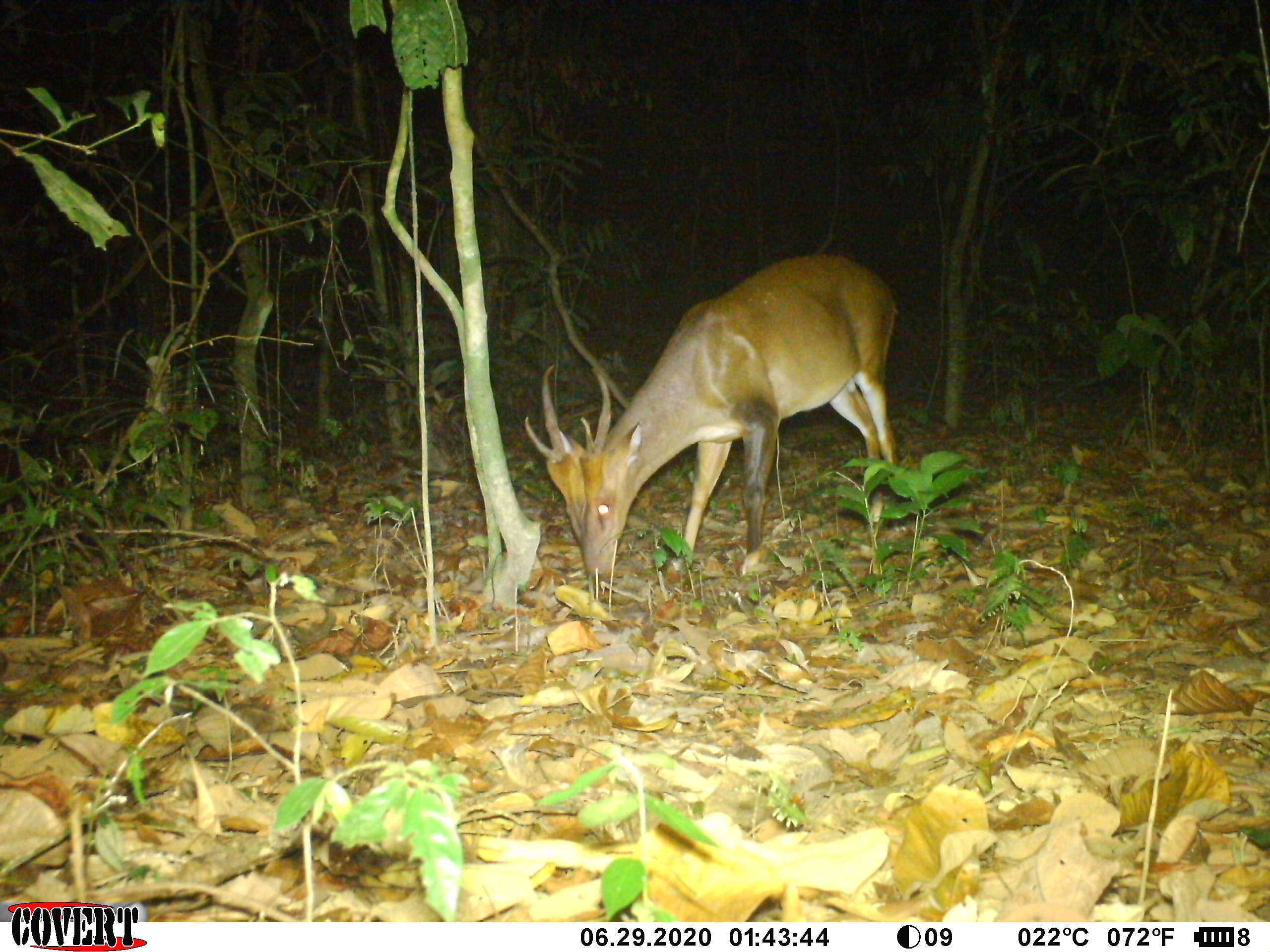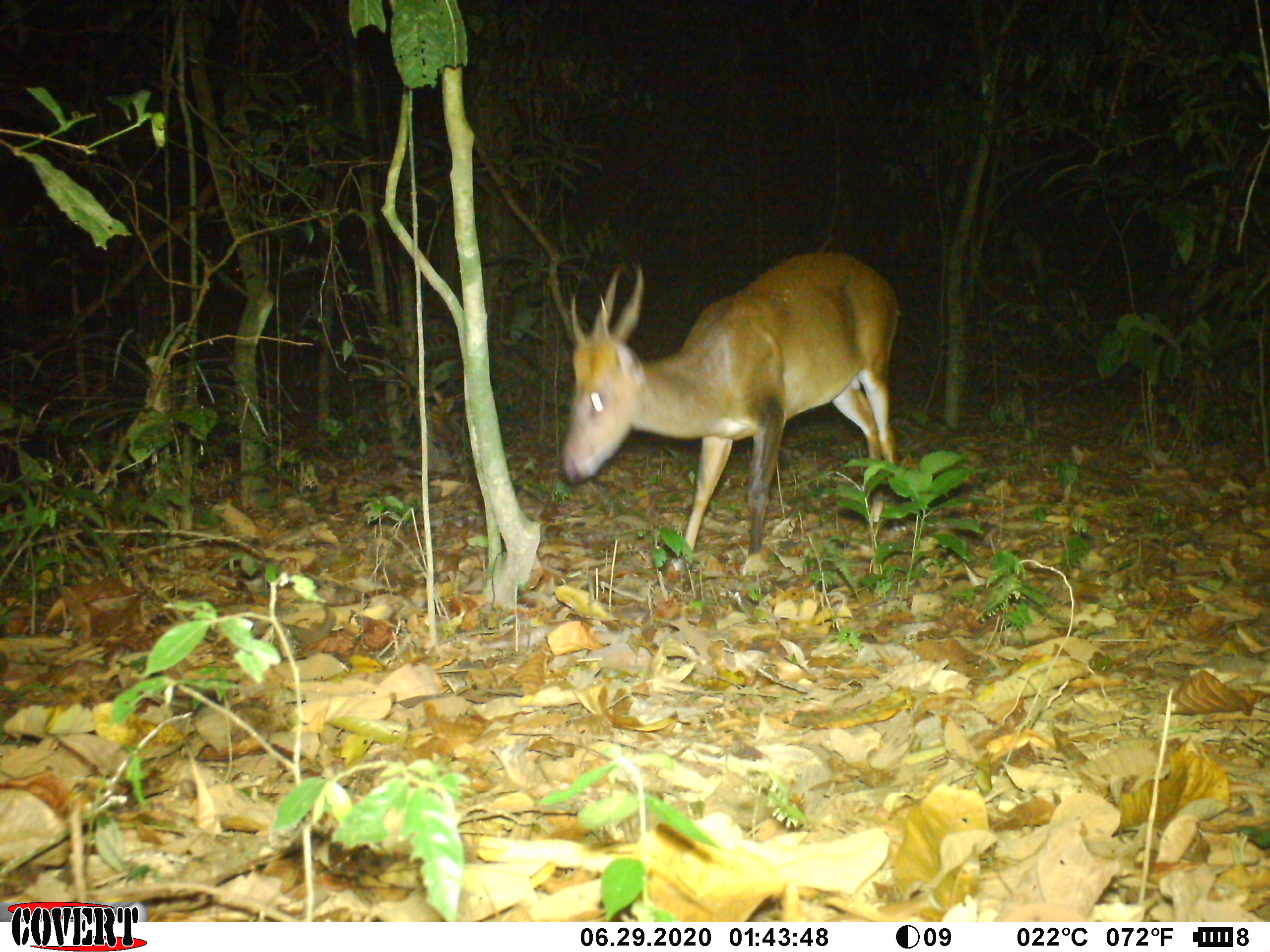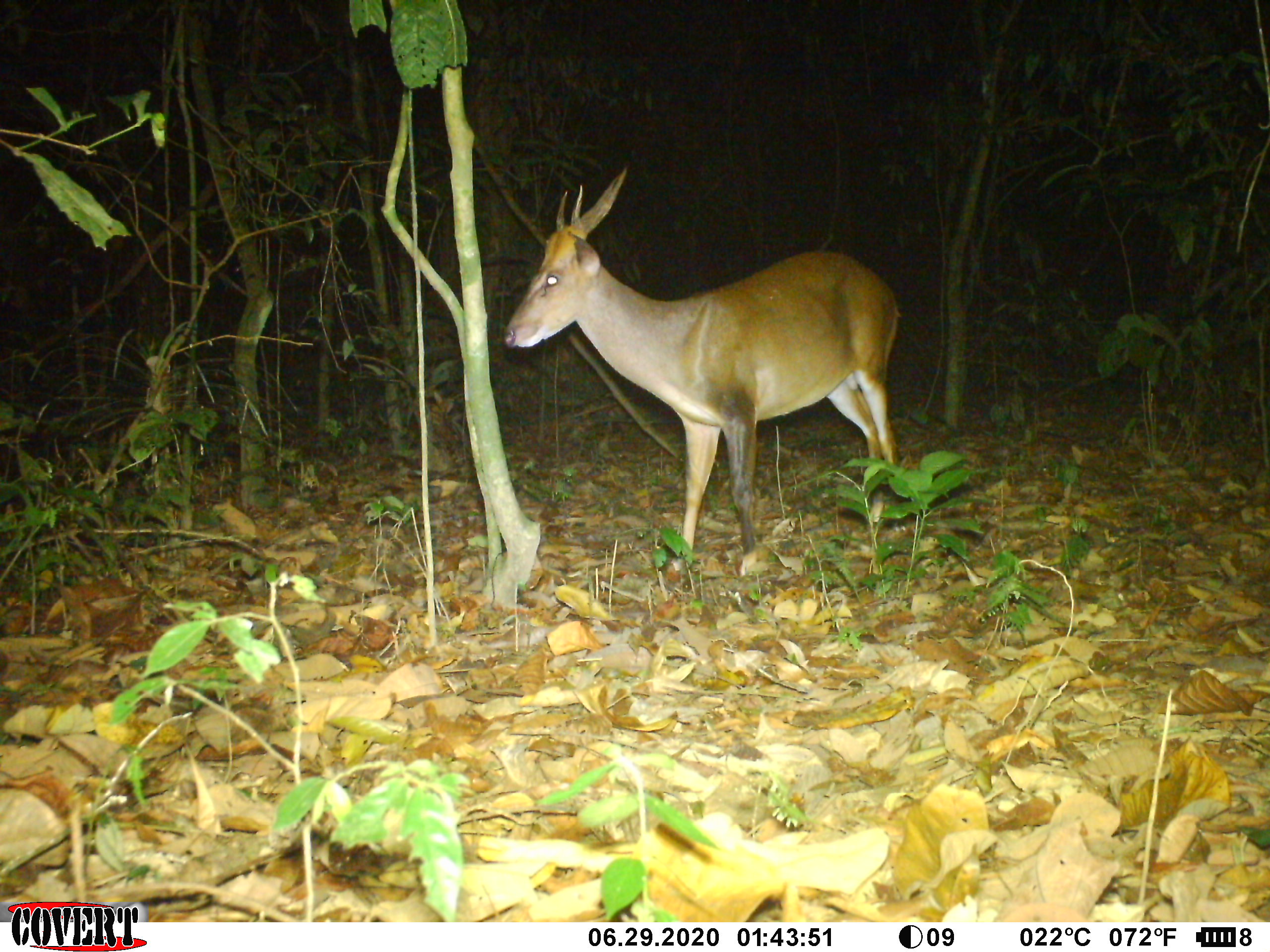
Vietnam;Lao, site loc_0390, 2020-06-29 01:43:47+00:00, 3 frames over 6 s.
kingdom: Animalia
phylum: Chordata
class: Mammalia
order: Artiodactyla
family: Cervidae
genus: Muntiacus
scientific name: Muntiacus vuquangensis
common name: large-antlered muntjac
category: large antlered muntjac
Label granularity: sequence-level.